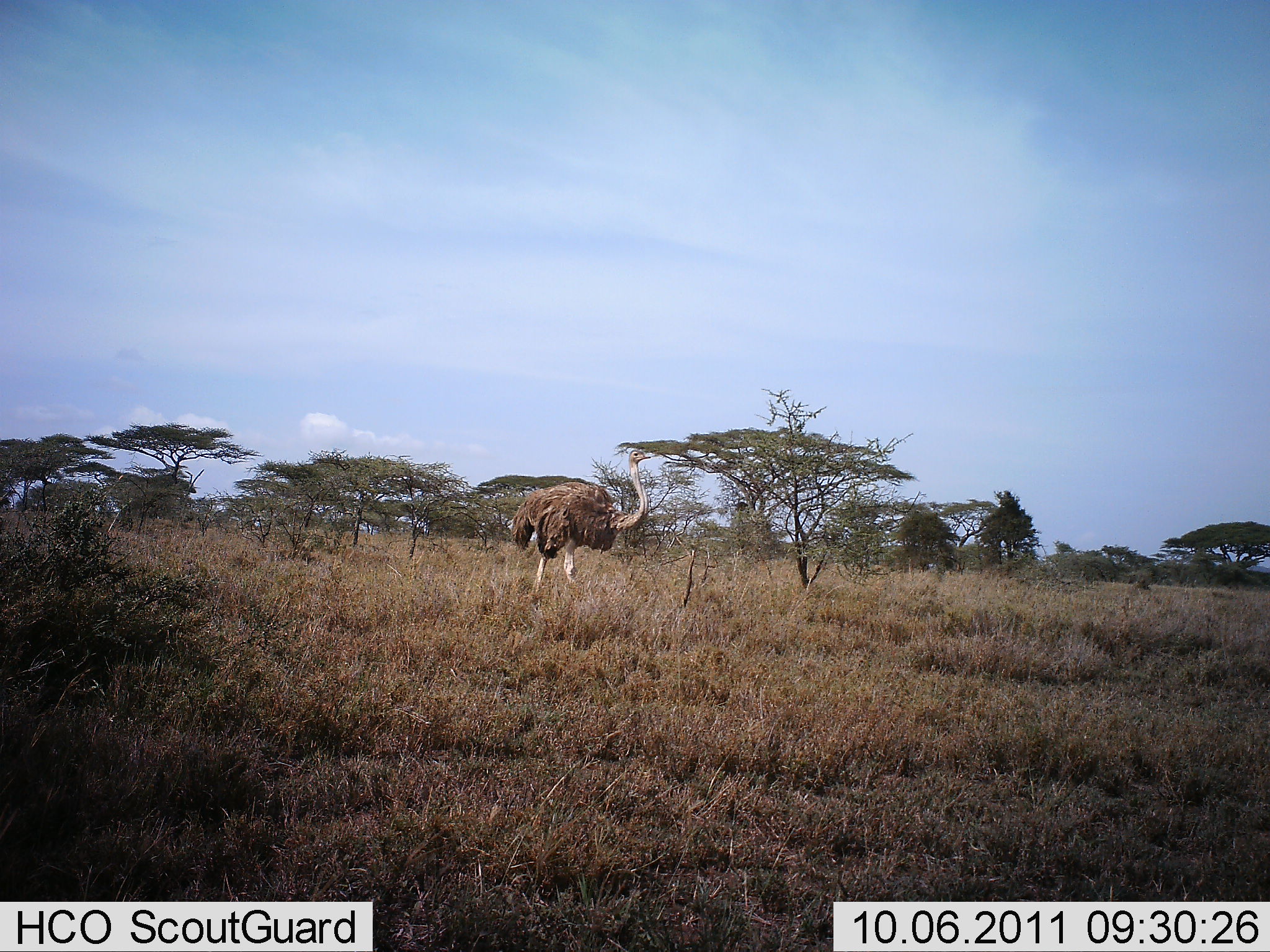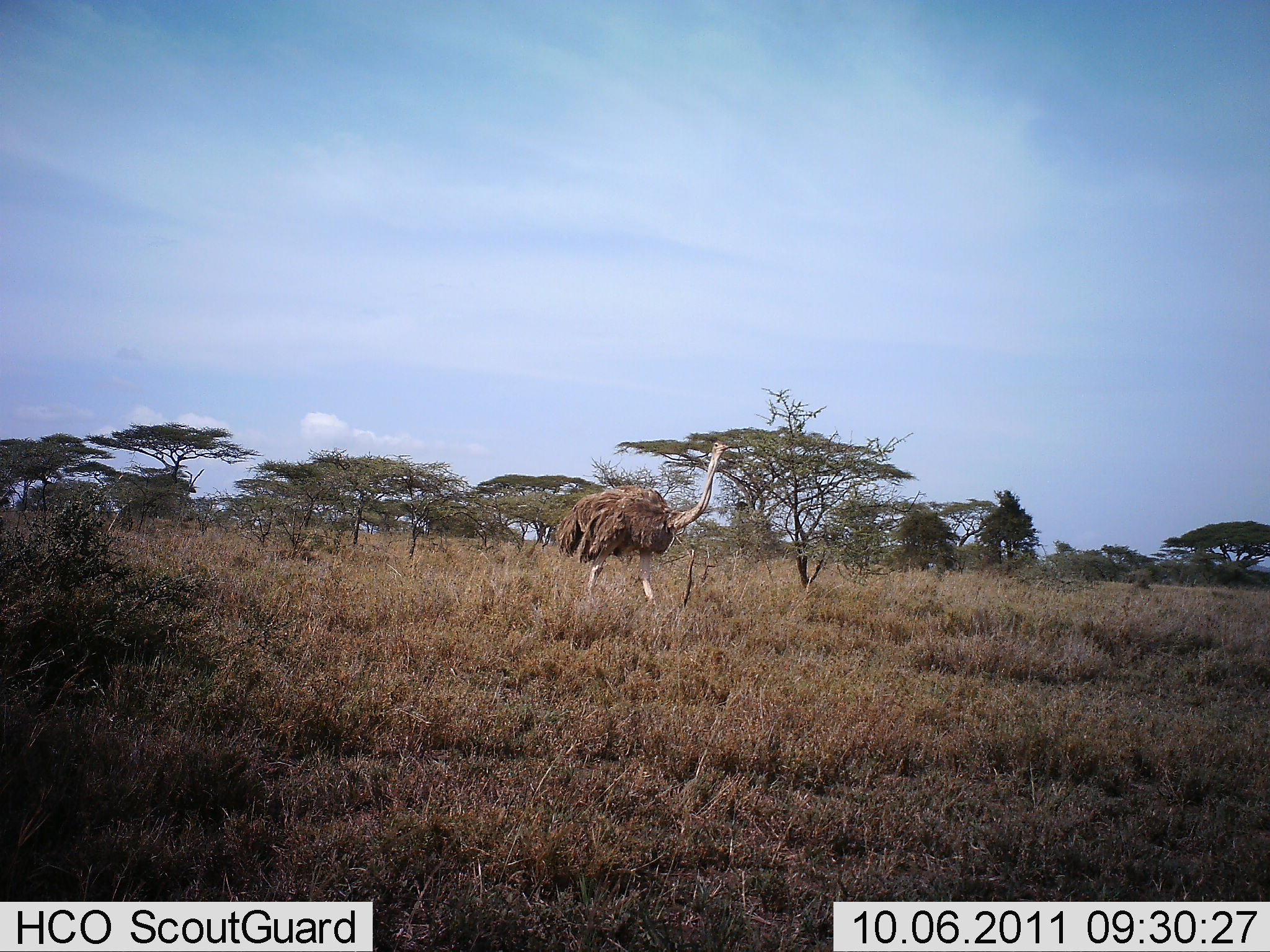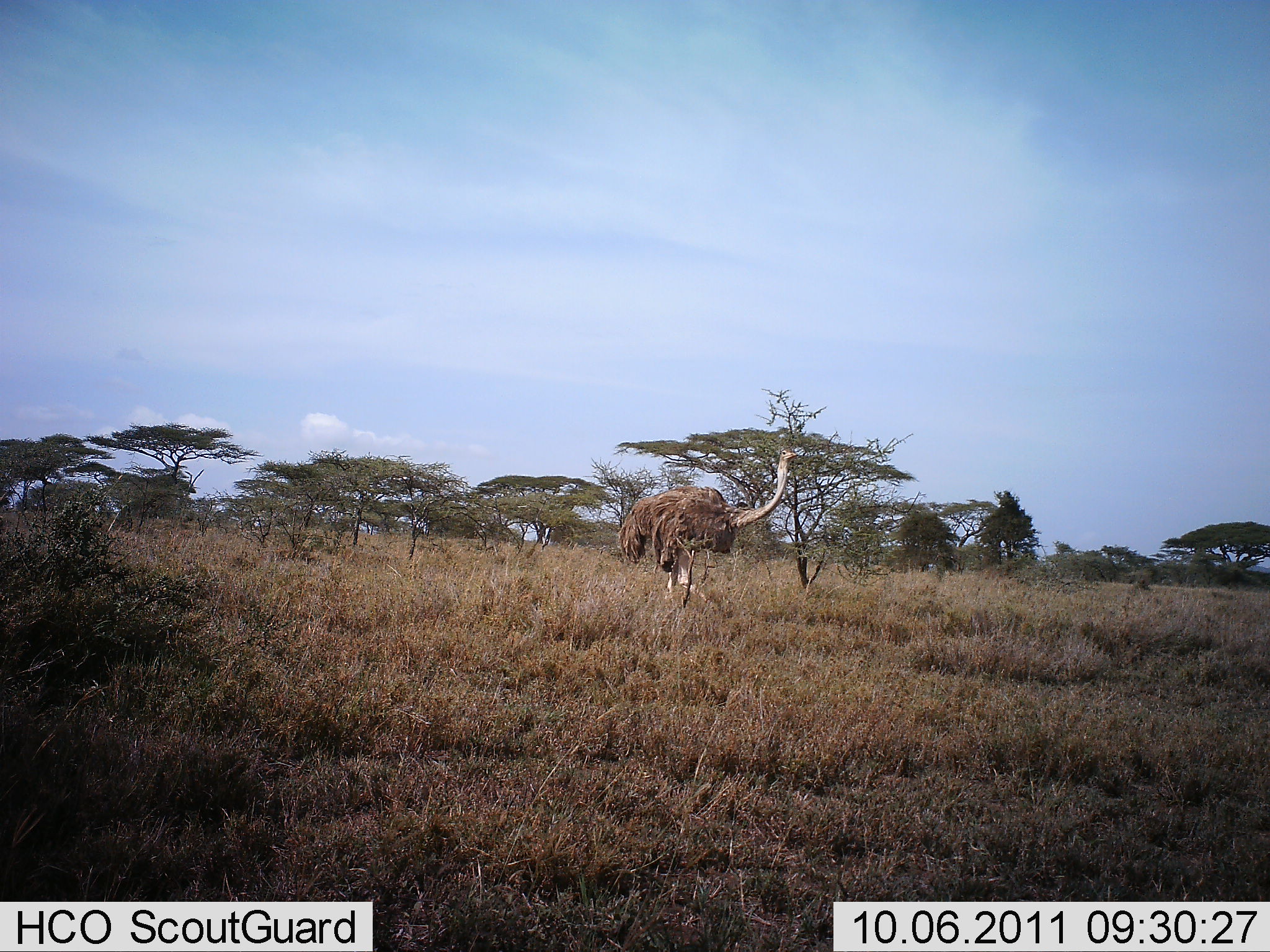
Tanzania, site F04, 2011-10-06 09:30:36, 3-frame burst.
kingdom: Animalia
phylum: Chordata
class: Aves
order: Struthioniformes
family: Struthionidae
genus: Struthio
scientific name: Struthio camelus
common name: ostrich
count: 1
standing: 8%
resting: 0%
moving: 92%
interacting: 0%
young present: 0%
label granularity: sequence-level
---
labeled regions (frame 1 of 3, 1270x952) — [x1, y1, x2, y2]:
animal: [511, 448, 653, 598]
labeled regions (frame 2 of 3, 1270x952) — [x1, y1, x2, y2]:
animal: [553, 437, 732, 617]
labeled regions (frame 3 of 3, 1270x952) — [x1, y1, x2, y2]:
animal: [616, 446, 801, 613]